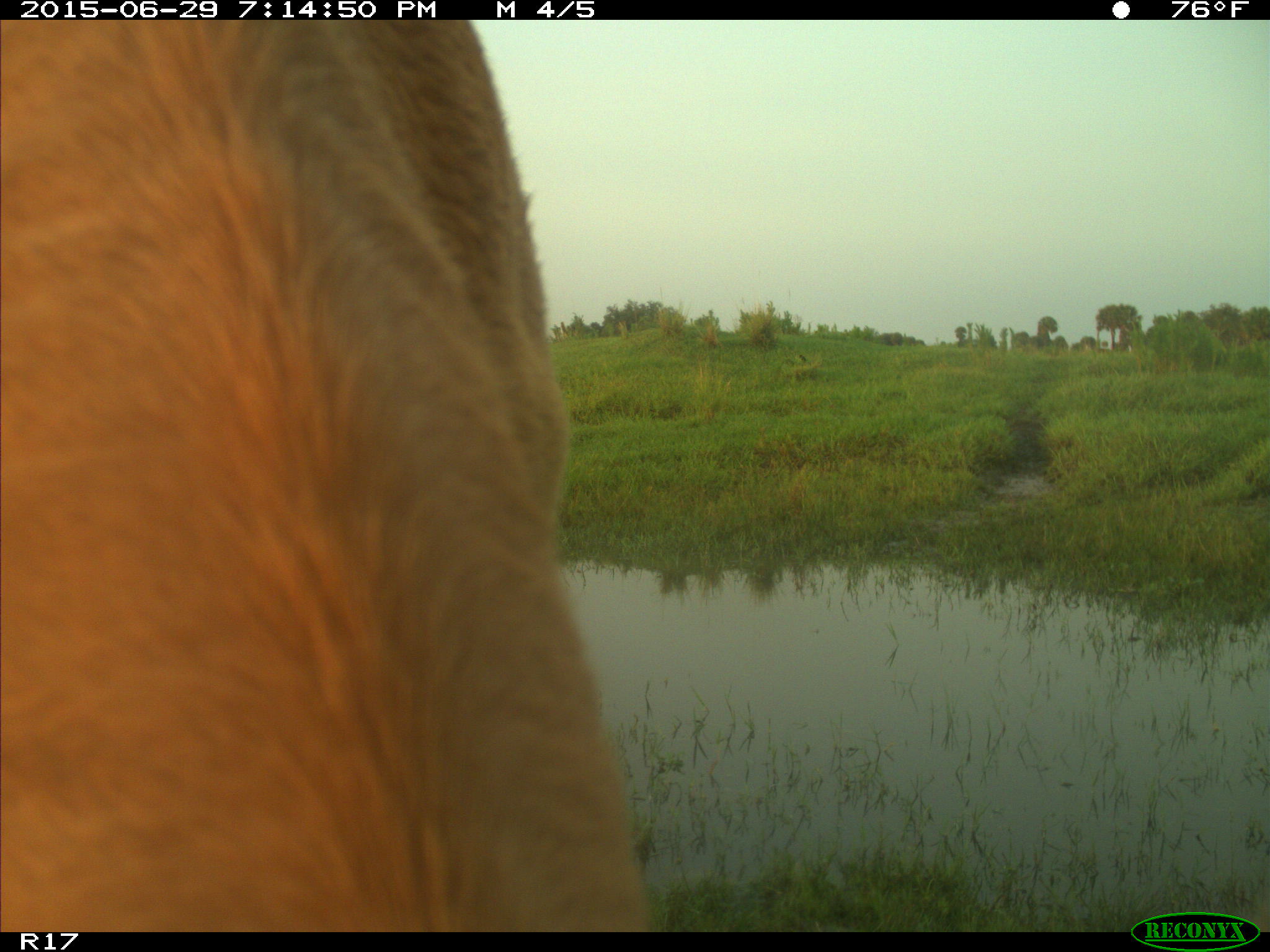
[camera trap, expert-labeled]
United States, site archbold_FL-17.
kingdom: Animalia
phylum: Chordata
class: Mammalia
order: Artiodactyla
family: Bovidae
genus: Bos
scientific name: Bos taurus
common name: domestic cow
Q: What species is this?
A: Bos taurus (domestic cow).